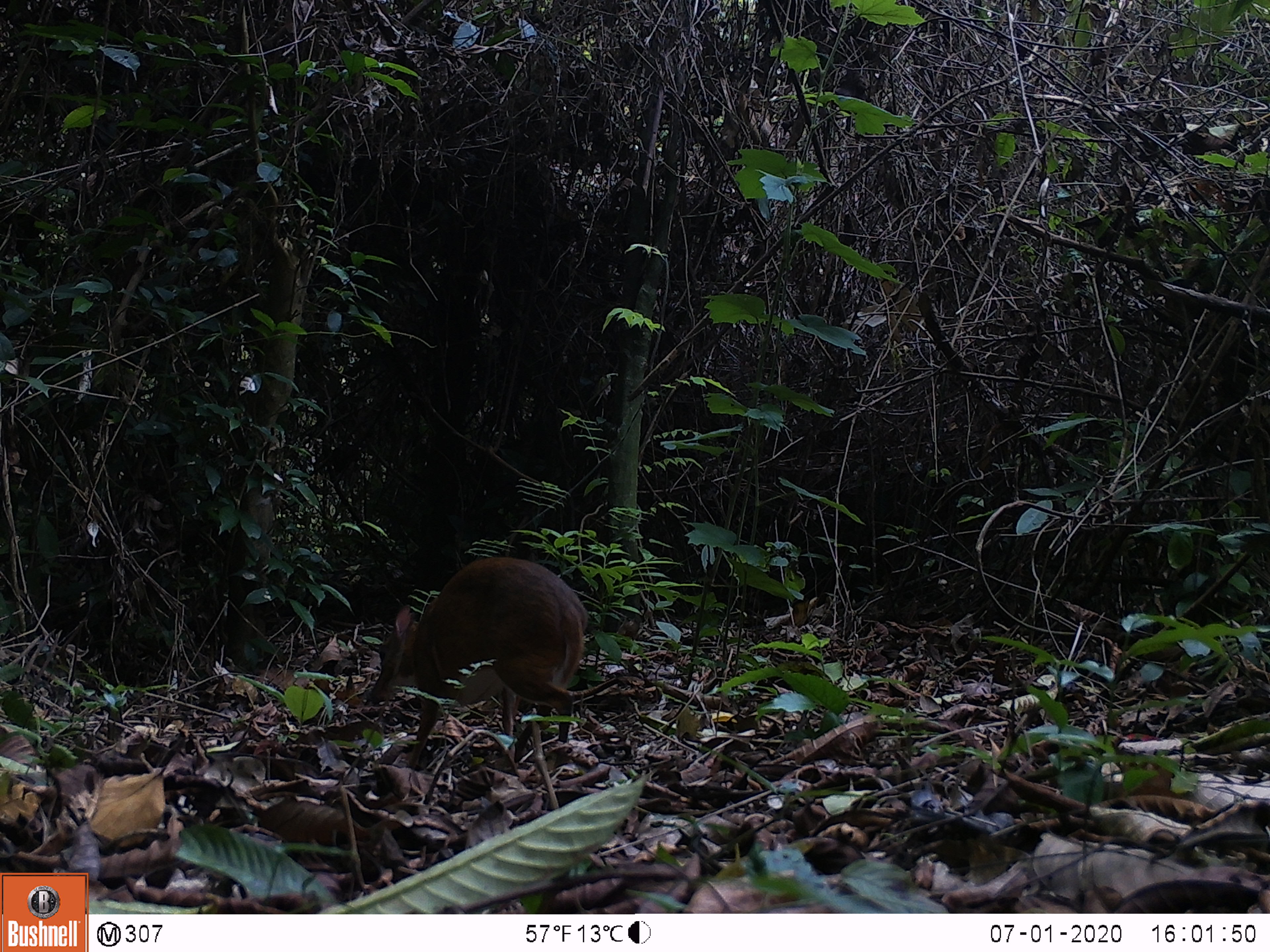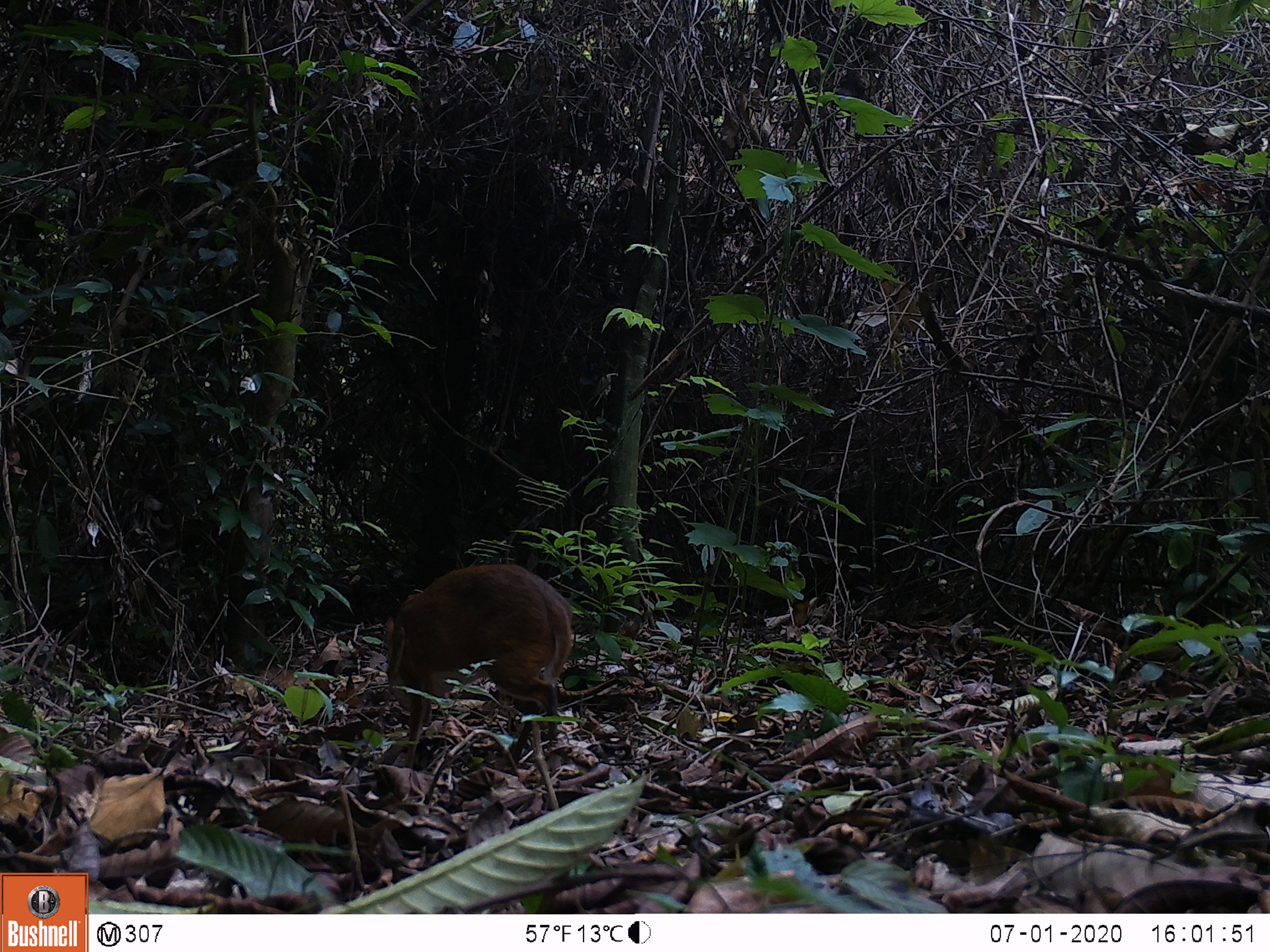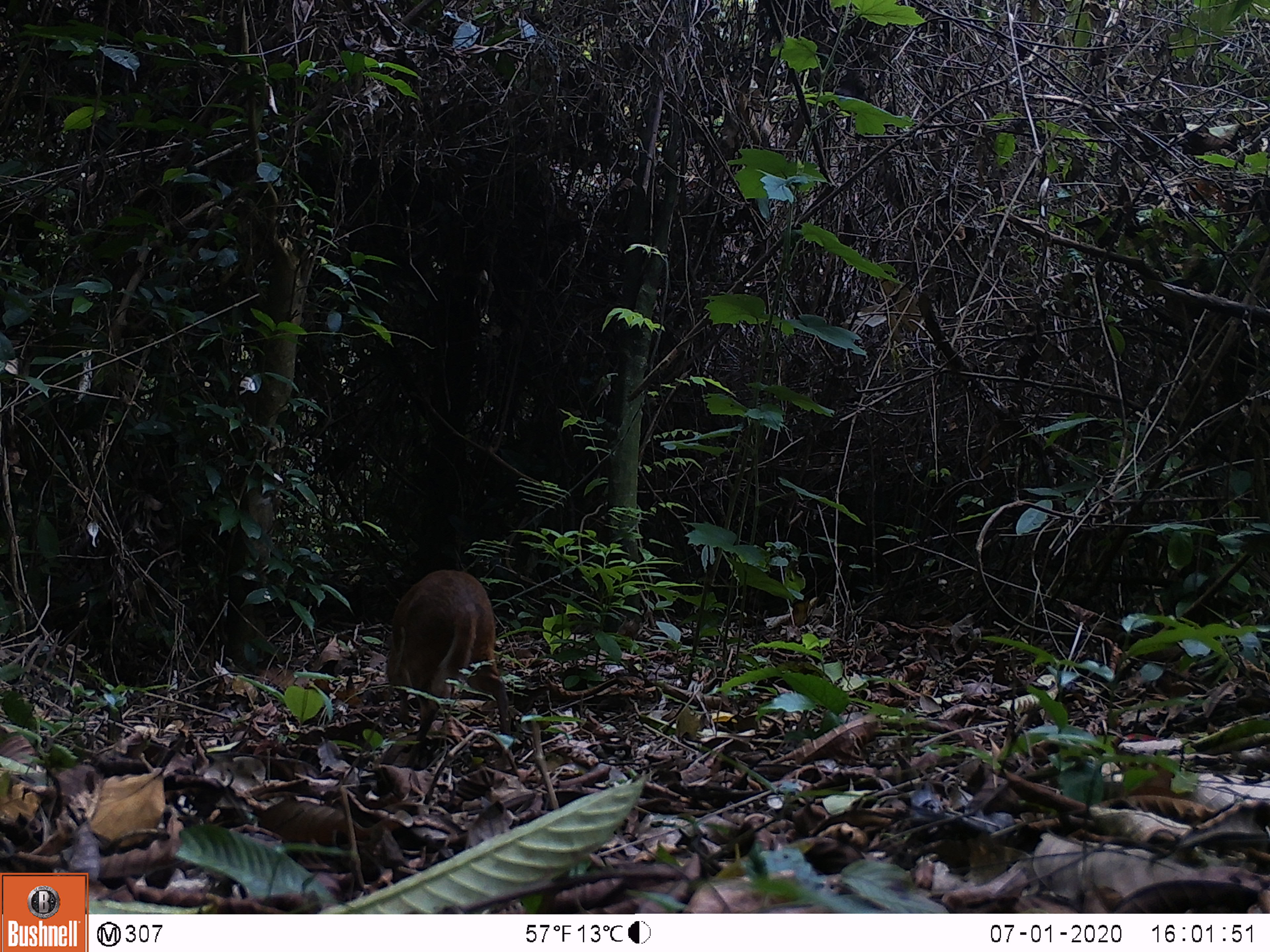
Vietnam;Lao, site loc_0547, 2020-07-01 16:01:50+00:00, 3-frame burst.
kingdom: Animalia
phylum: Chordata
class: Mammalia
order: Artiodactyla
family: Tragulidae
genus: Moschiola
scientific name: Moschiola meminna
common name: chevrotain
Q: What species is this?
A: Chevrotain (Moschiola meminna).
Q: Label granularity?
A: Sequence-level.